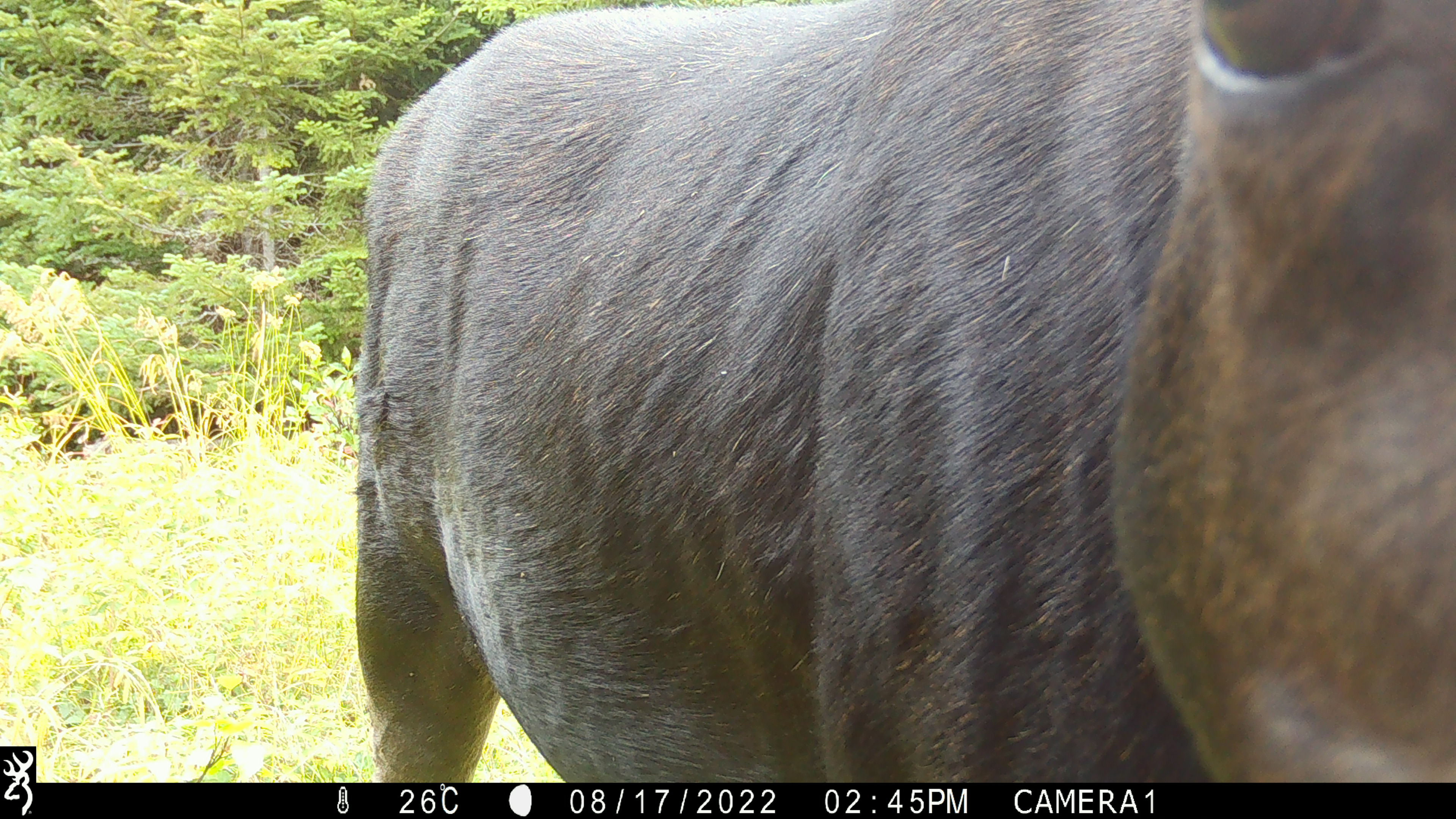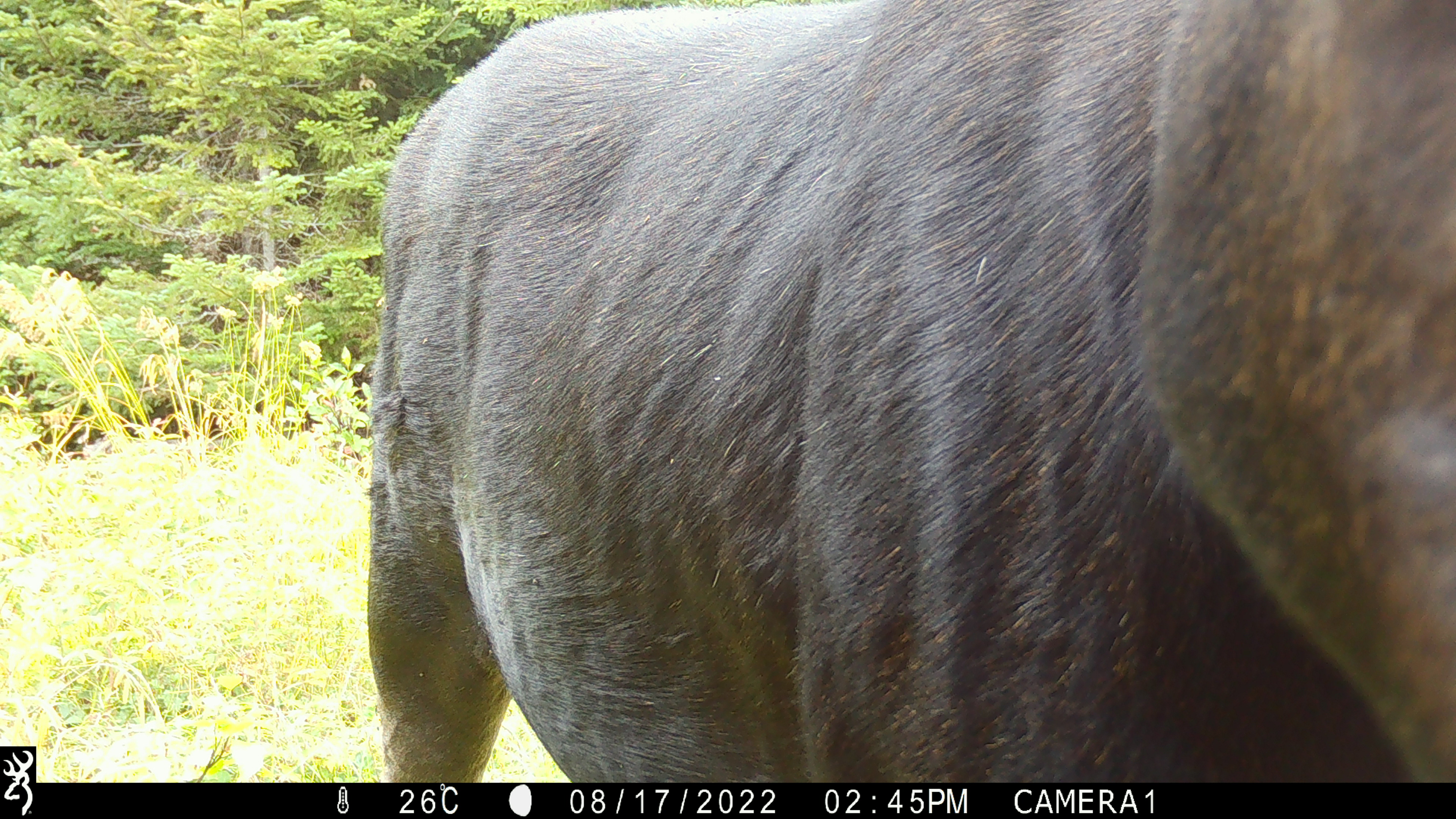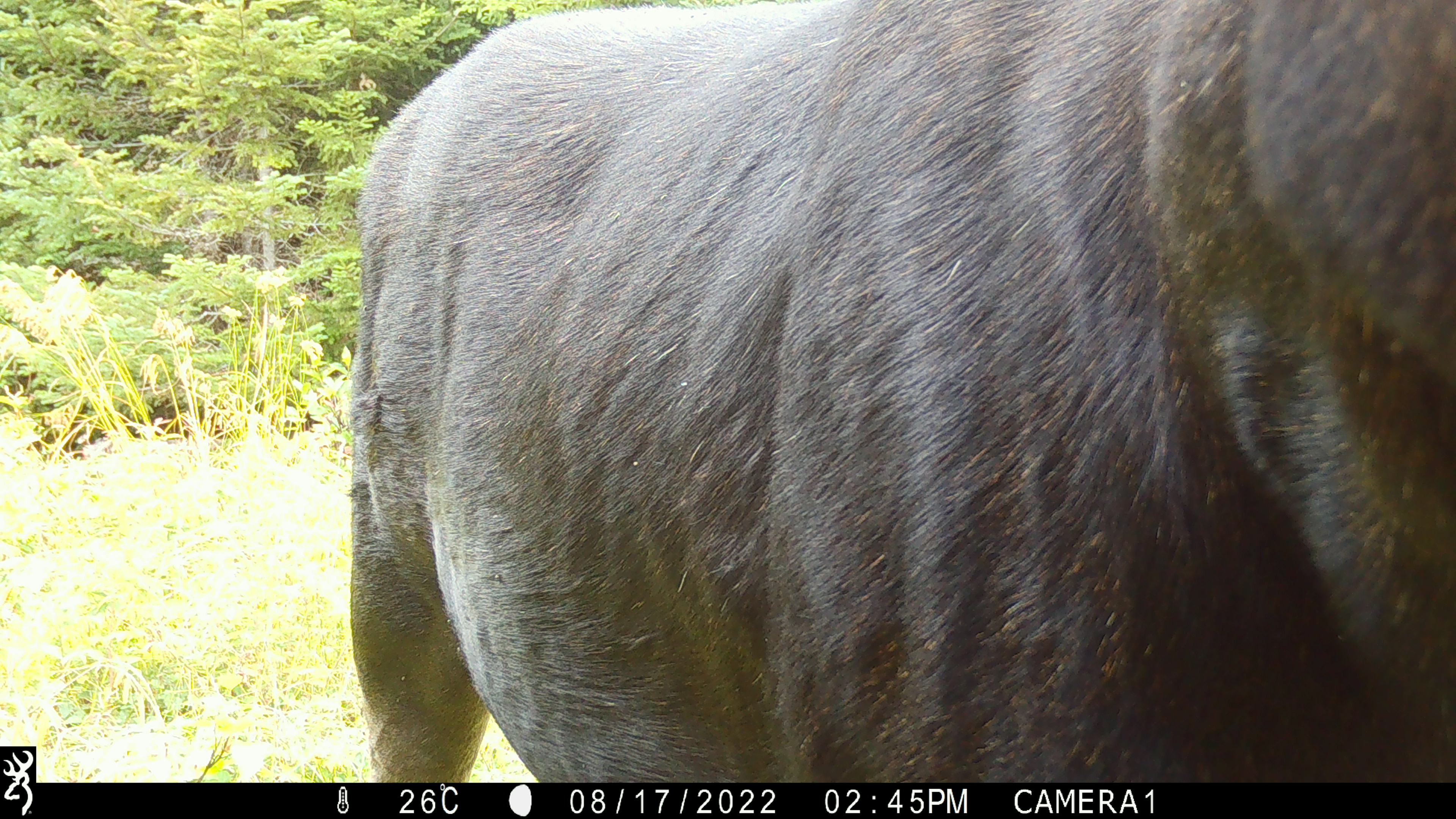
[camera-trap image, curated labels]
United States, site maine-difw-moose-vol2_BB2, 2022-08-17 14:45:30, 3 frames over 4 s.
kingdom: Animalia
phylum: Chordata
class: Mammalia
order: Artiodactyla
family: Cervidae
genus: Alces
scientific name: Alces alces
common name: moose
Moose (Alces alces).